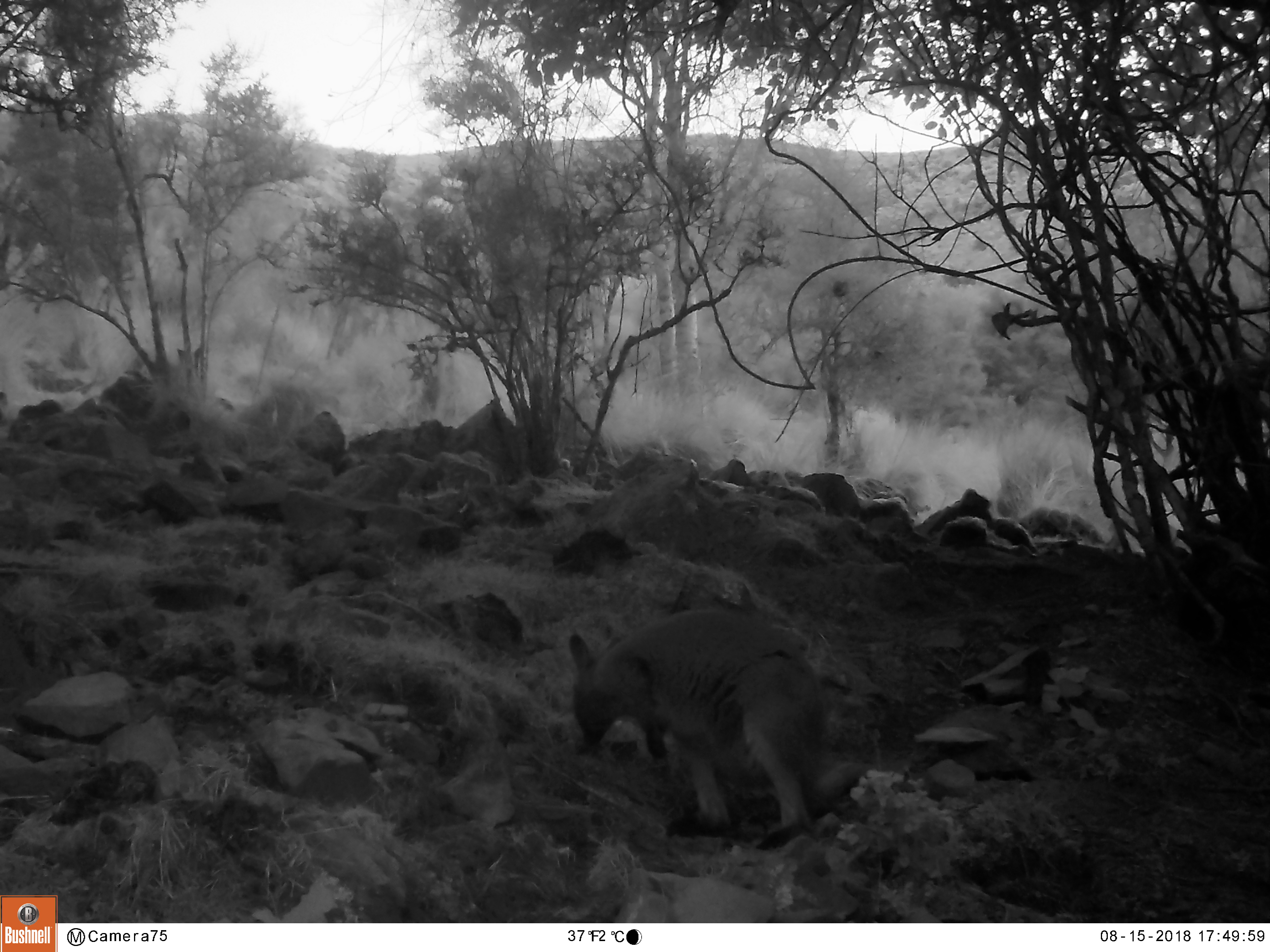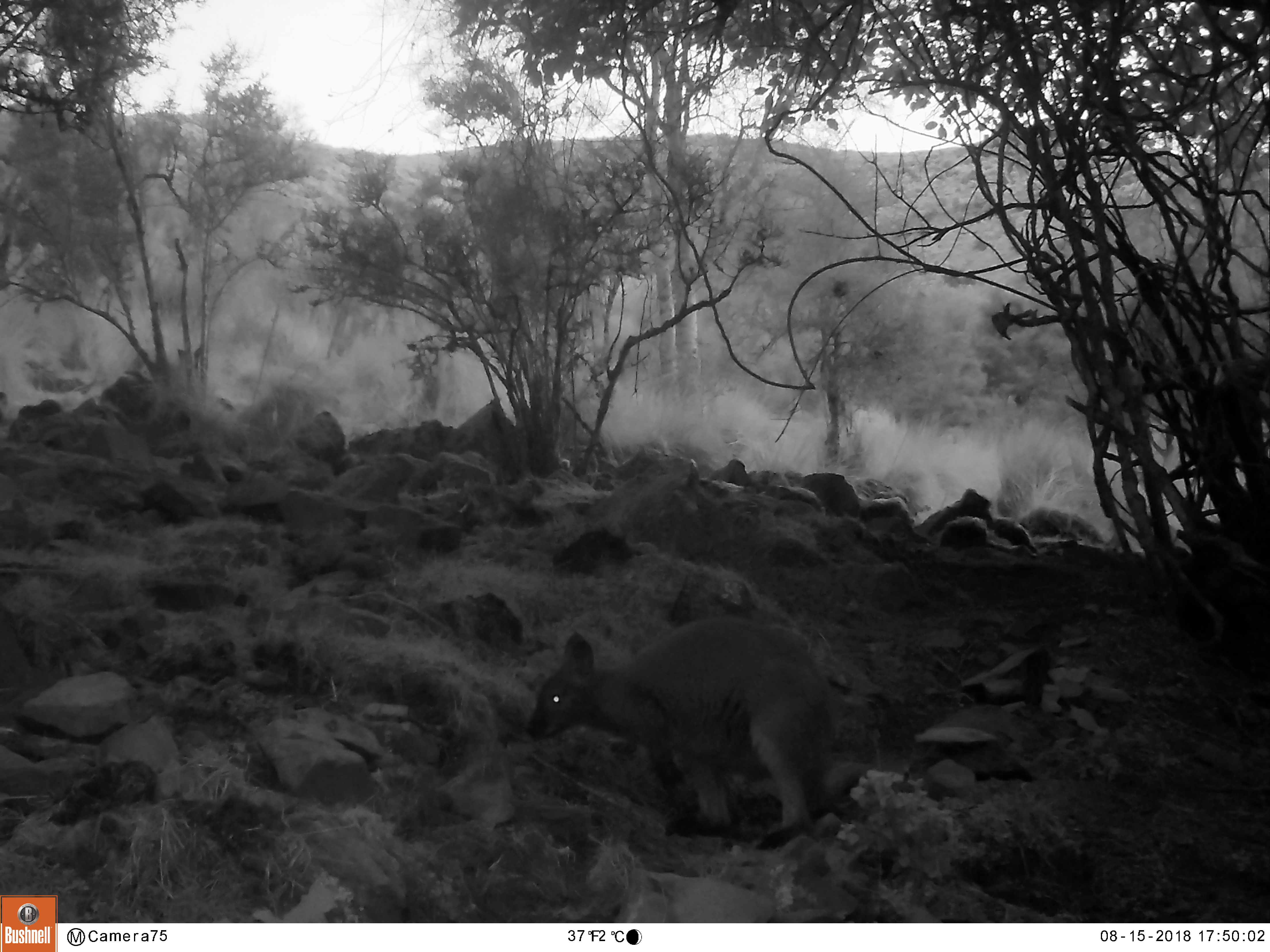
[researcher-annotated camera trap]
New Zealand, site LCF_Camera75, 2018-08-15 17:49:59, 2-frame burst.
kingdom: Animalia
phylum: Chordata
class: Mammalia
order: Diprotodontia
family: Macropodidae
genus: Notamacropus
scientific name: Notamacropus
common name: wallaby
Wallaby (Notamacropus).